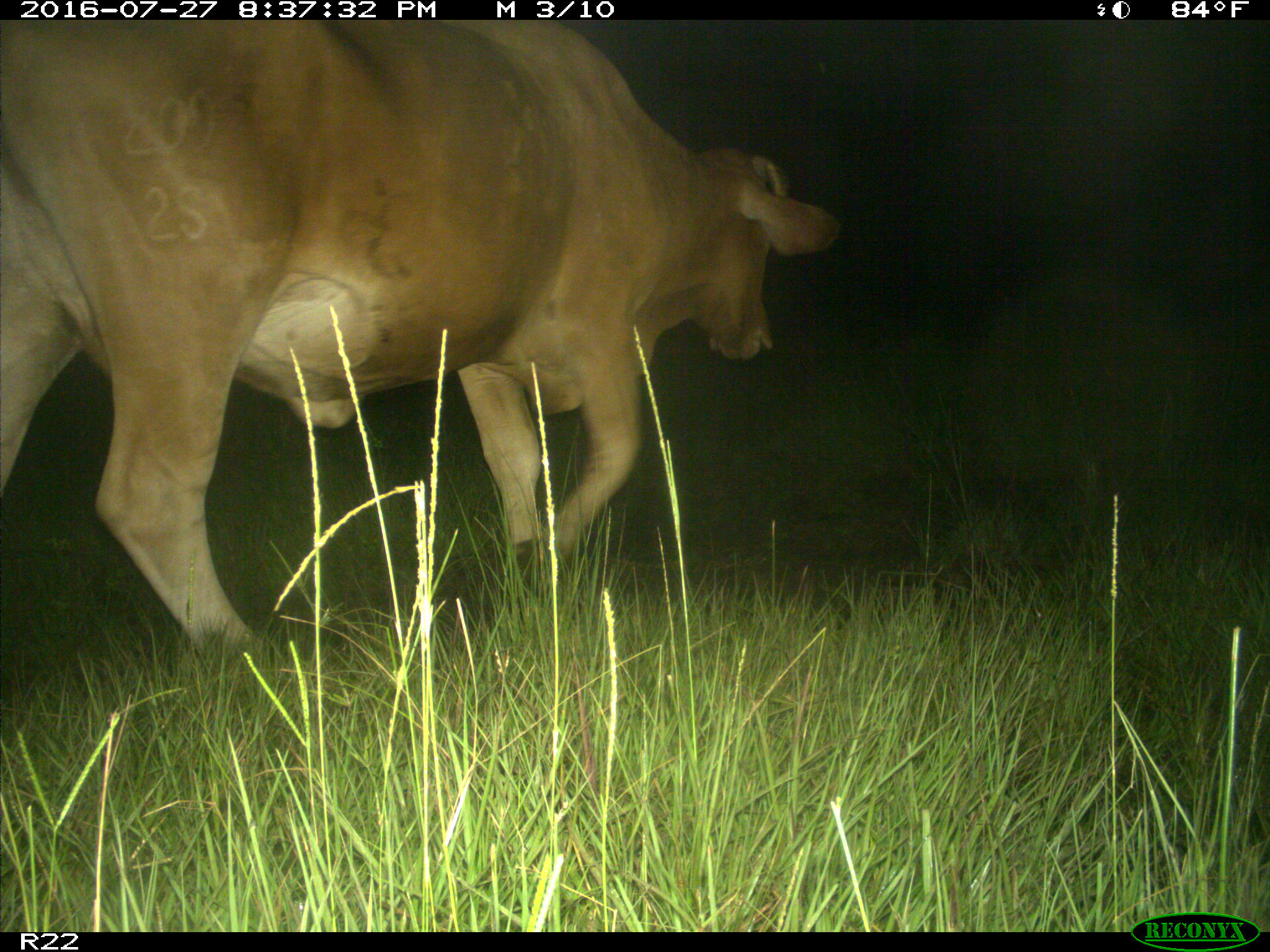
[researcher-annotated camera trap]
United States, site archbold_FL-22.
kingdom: Animalia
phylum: Chordata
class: Mammalia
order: Artiodactyla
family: Bovidae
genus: Bos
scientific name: Bos taurus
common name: domestic cow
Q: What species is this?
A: Bos taurus (domestic cow).